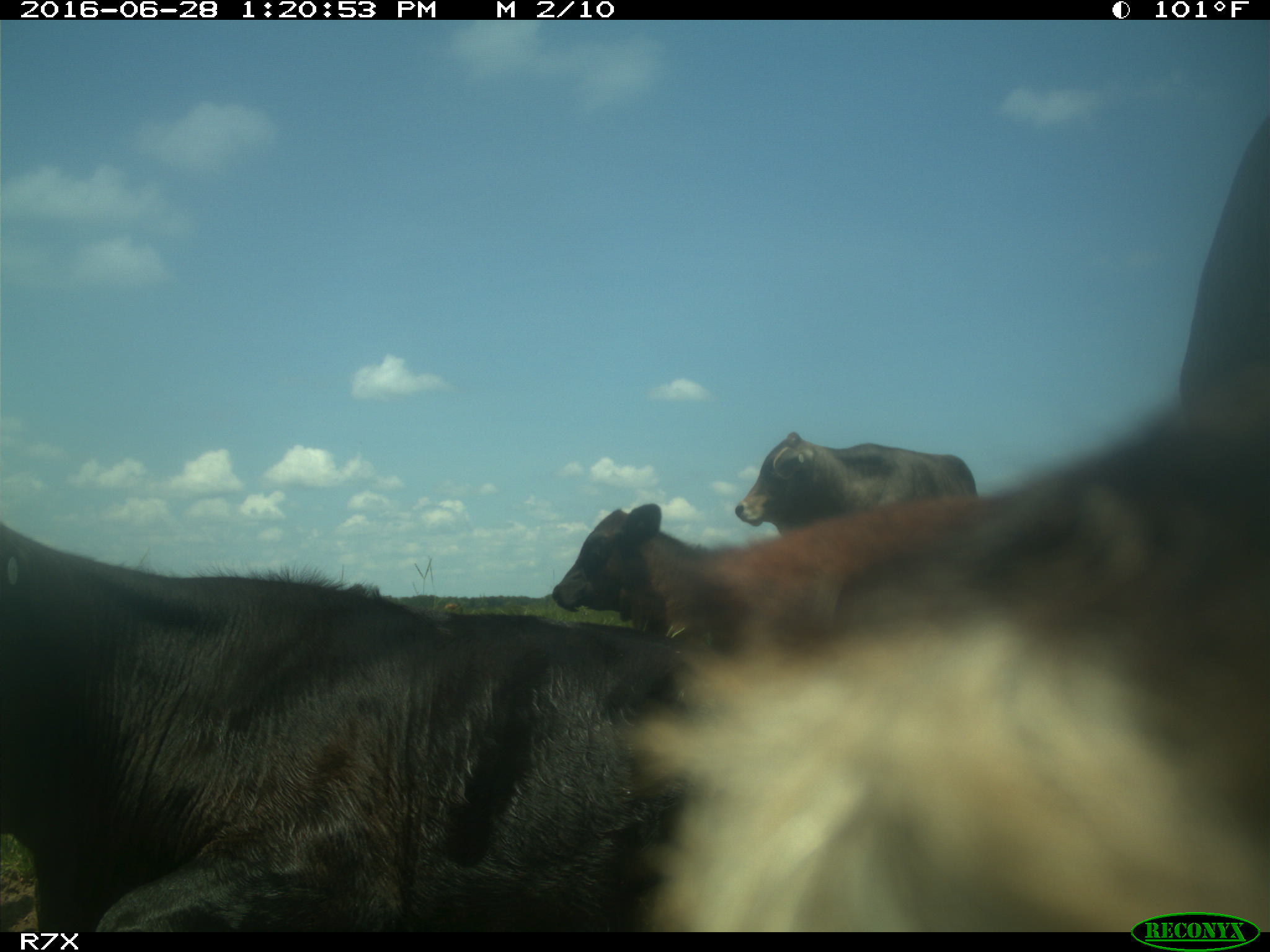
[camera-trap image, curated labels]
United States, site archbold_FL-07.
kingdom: Animalia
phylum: Chordata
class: Mammalia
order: Artiodactyla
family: Bovidae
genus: Bos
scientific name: Bos taurus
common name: domestic cow